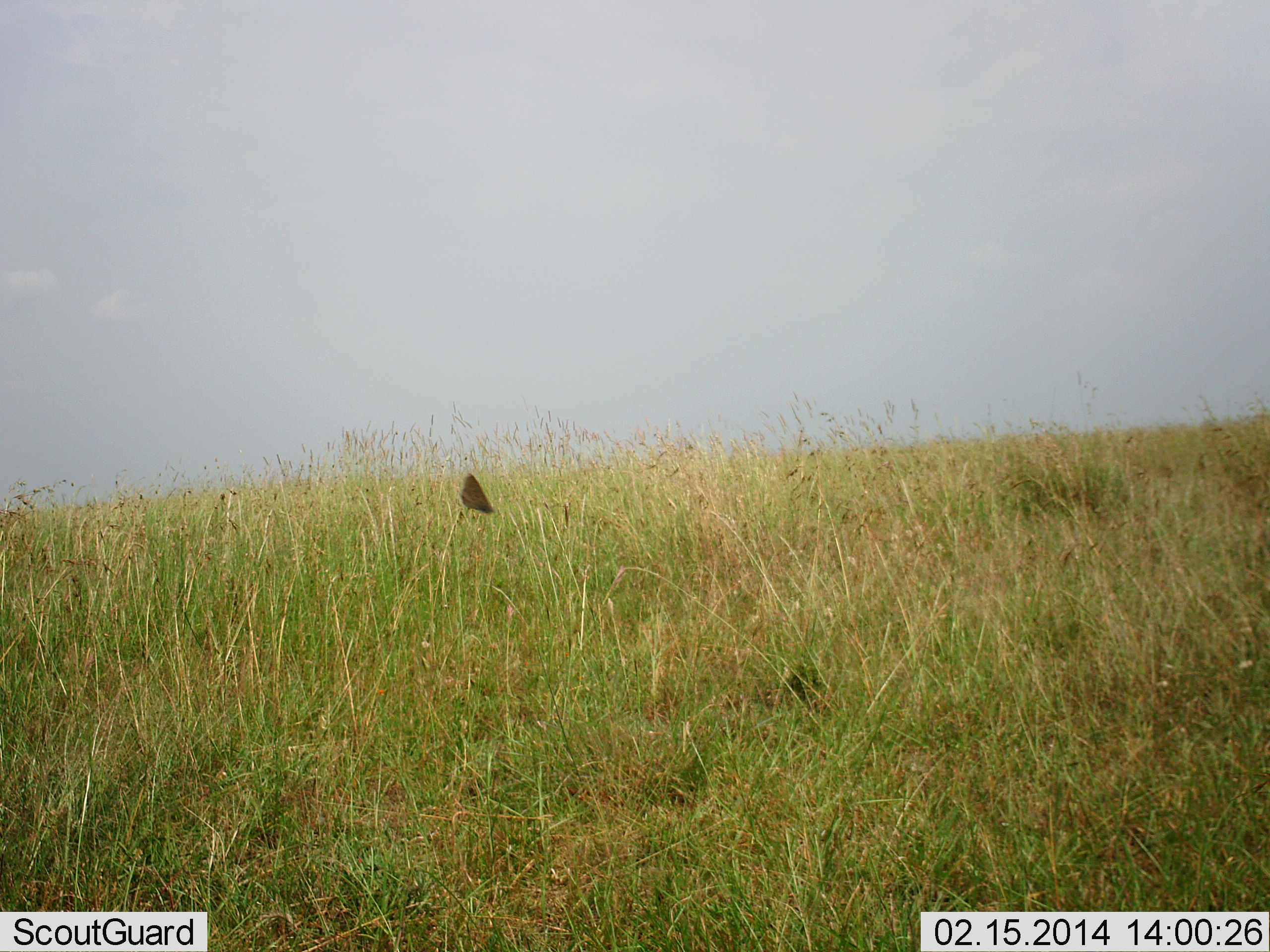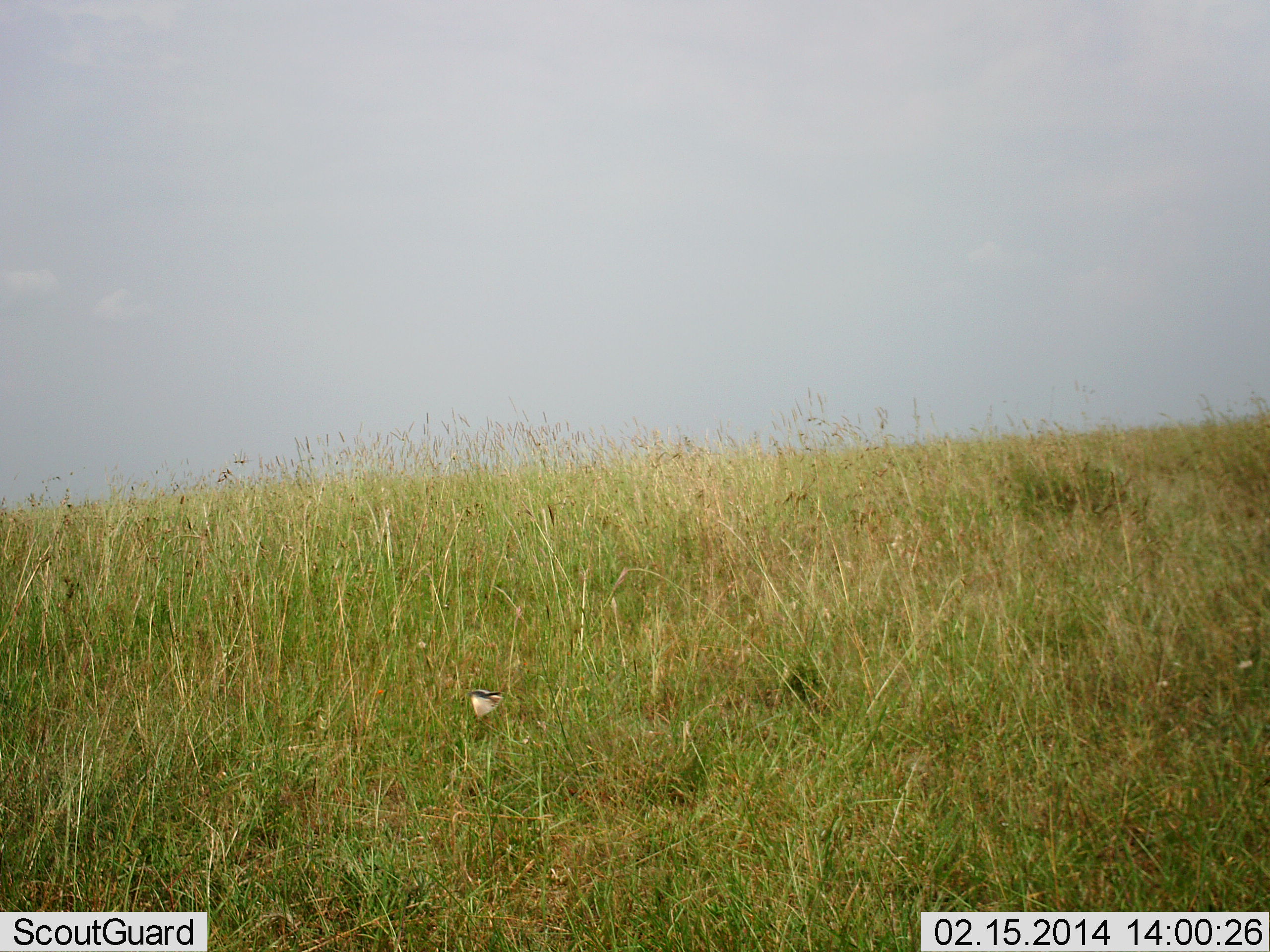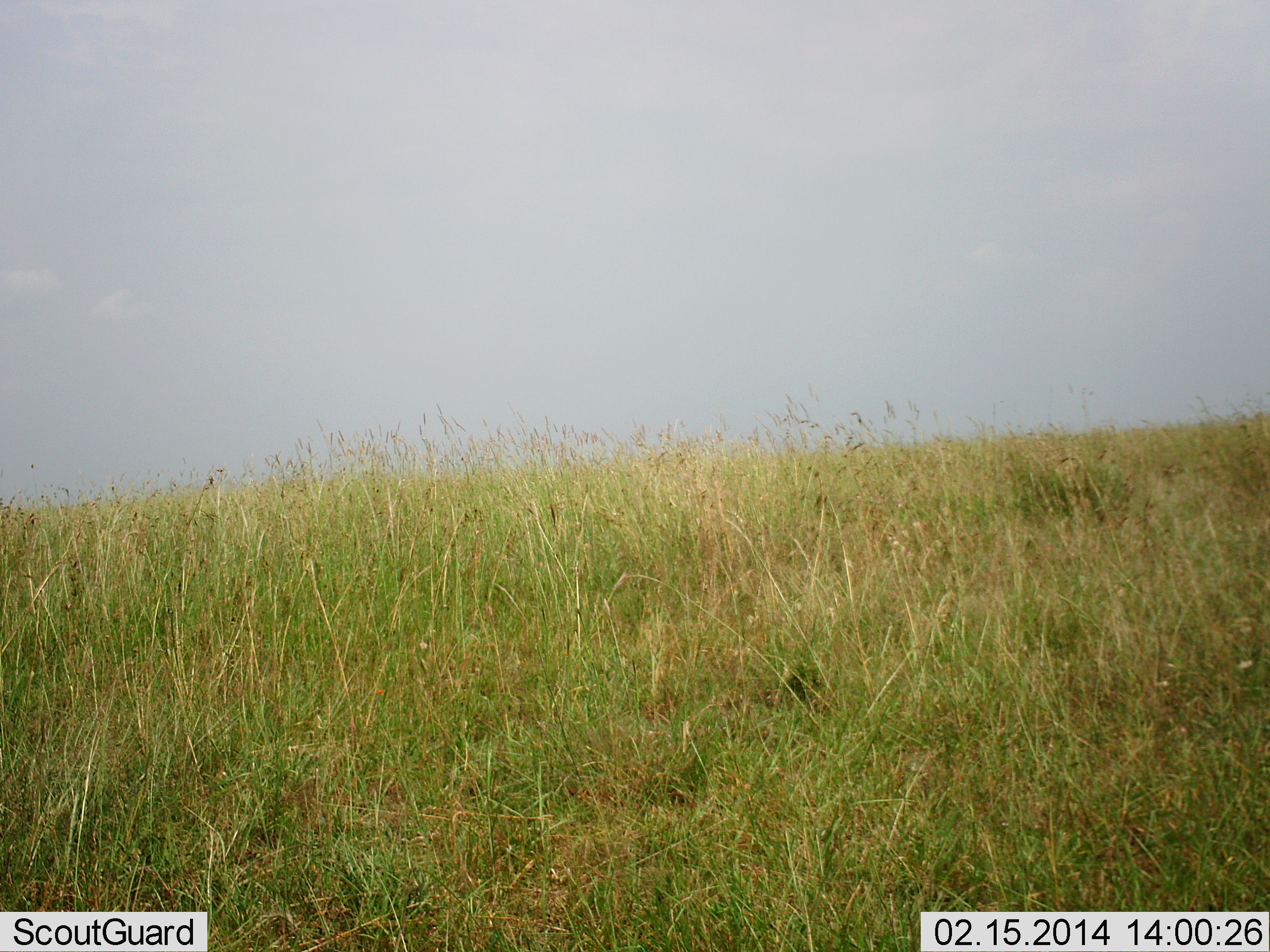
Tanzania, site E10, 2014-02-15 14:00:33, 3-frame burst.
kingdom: Animalia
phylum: Arthropoda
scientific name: Arthropoda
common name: arthropods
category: insectspider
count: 1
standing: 0%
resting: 0%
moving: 100%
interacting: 0%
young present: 0%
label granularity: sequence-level